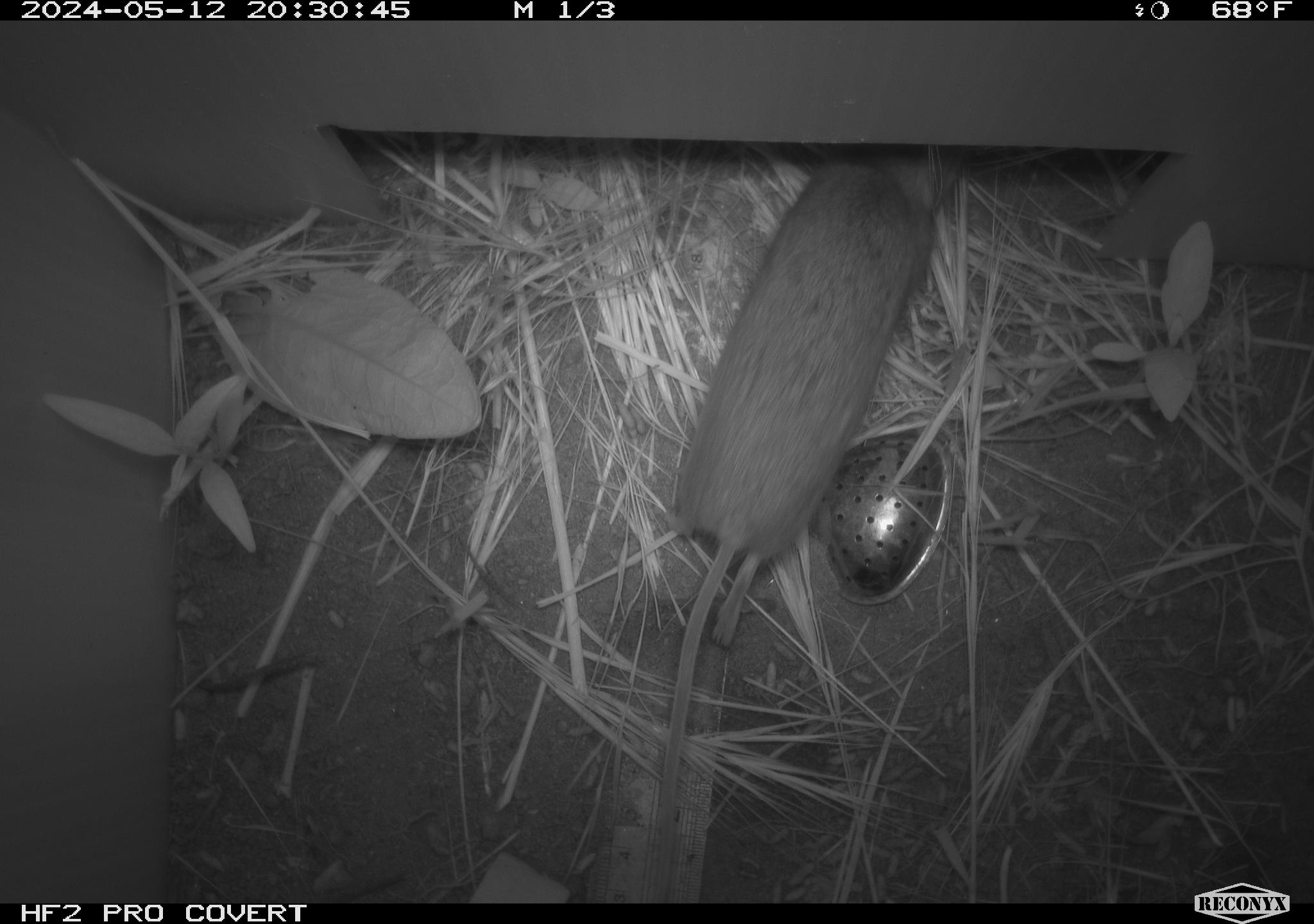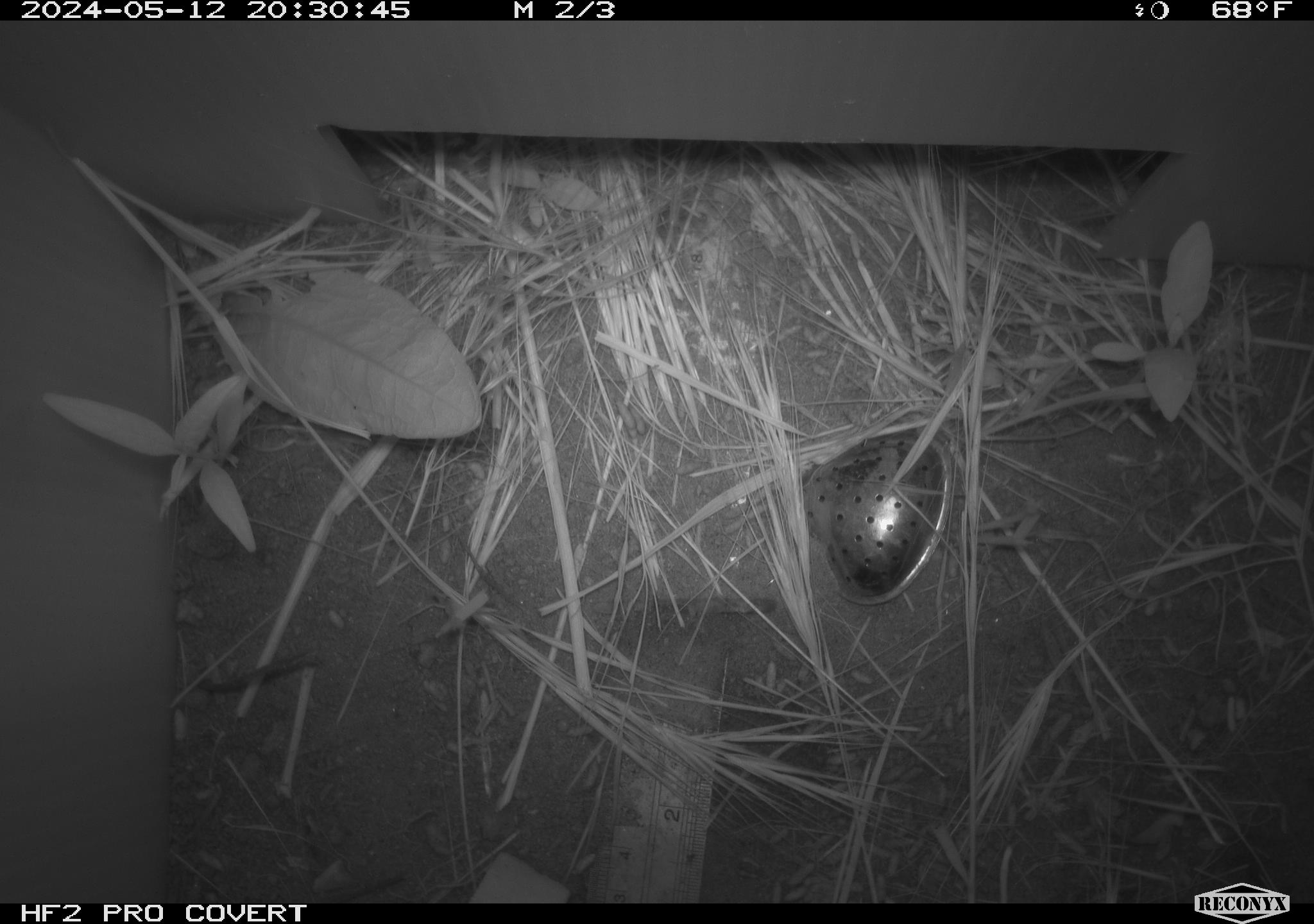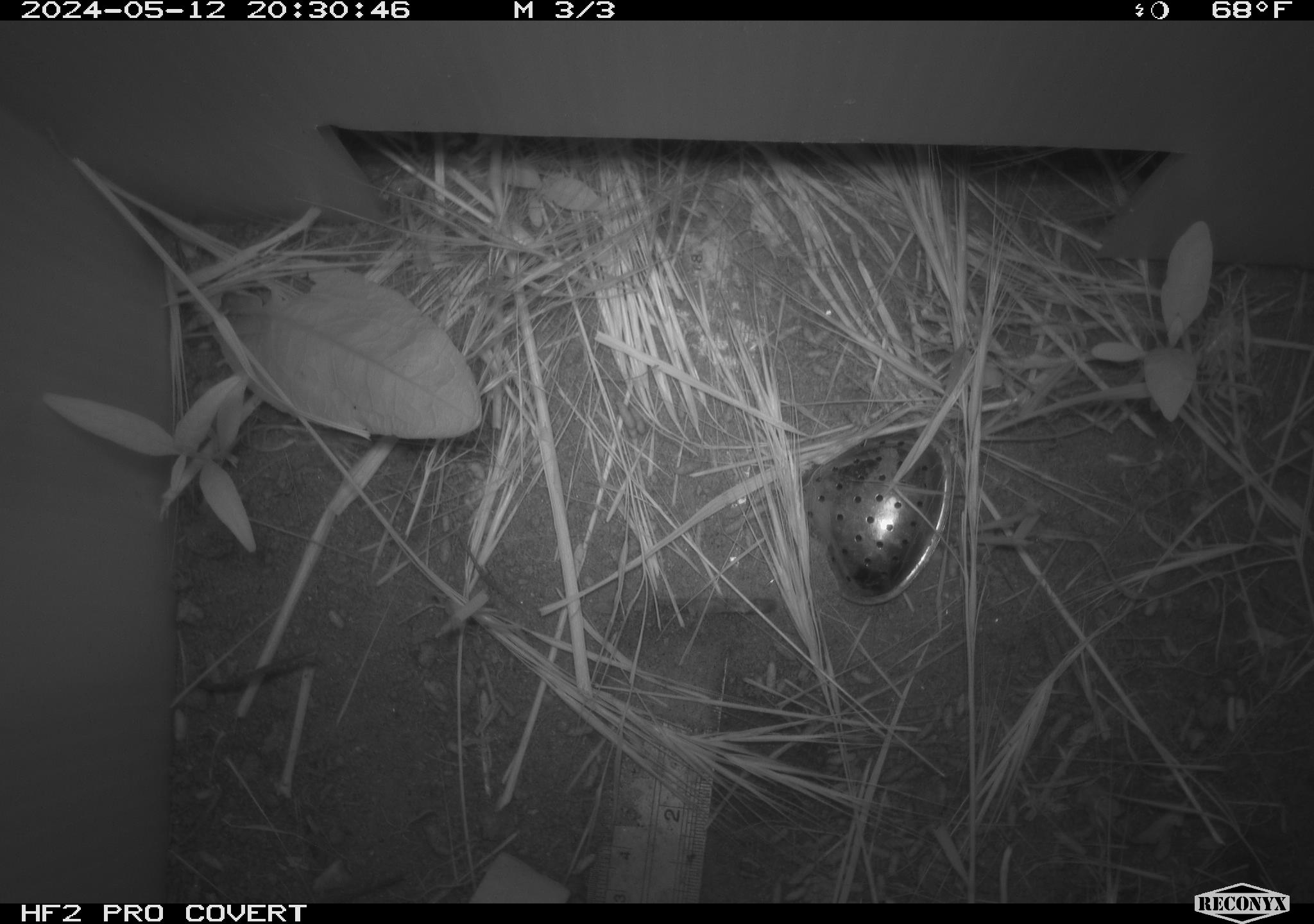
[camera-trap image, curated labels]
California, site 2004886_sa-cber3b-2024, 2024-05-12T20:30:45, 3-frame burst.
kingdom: Animalia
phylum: Chordata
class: Mammalia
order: Rodentia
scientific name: Rodentia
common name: mouse species